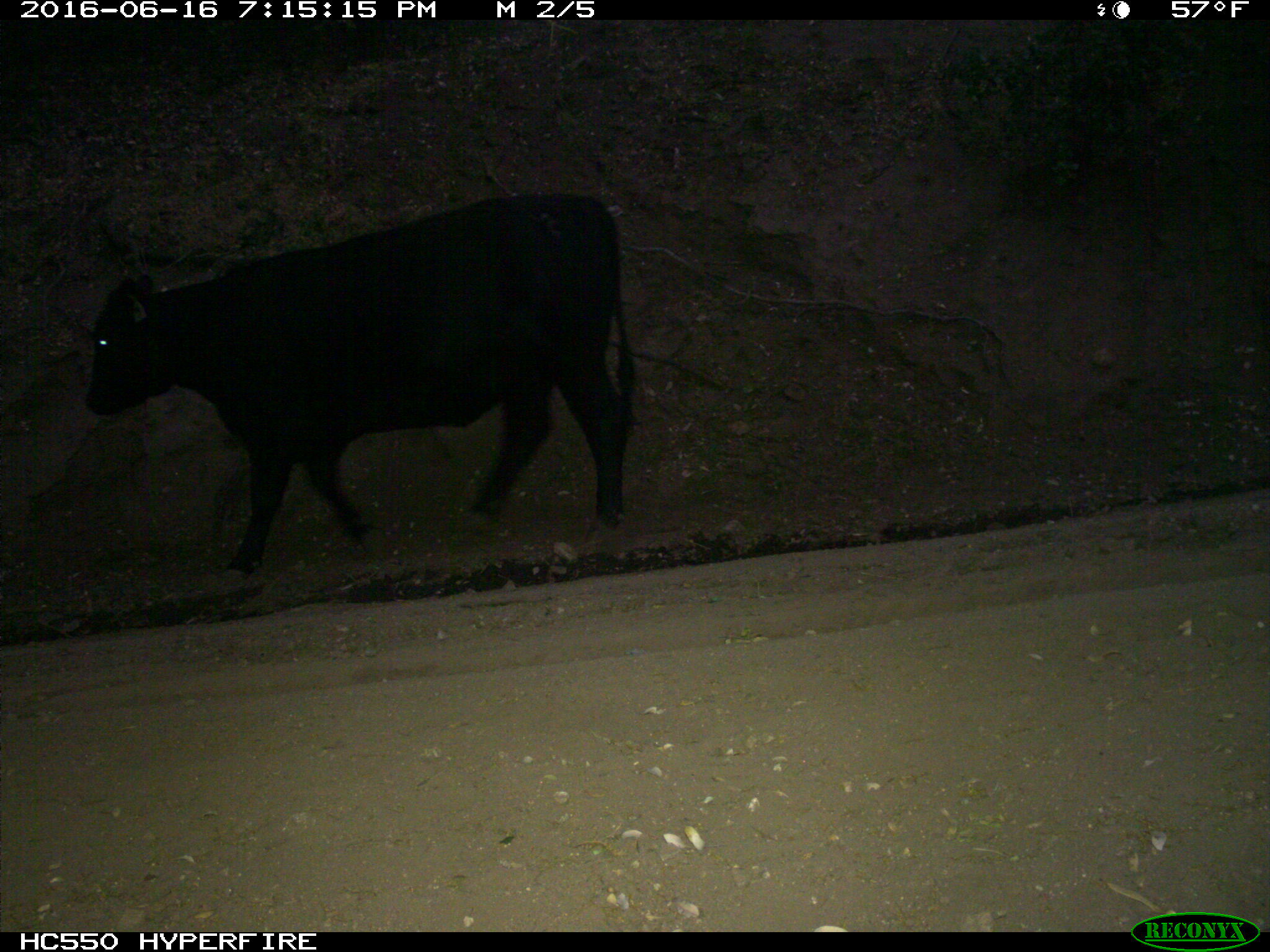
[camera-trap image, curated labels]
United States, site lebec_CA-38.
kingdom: Animalia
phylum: Chordata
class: Mammalia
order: Artiodactyla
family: Bovidae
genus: Bos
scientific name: Bos taurus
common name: domestic cow